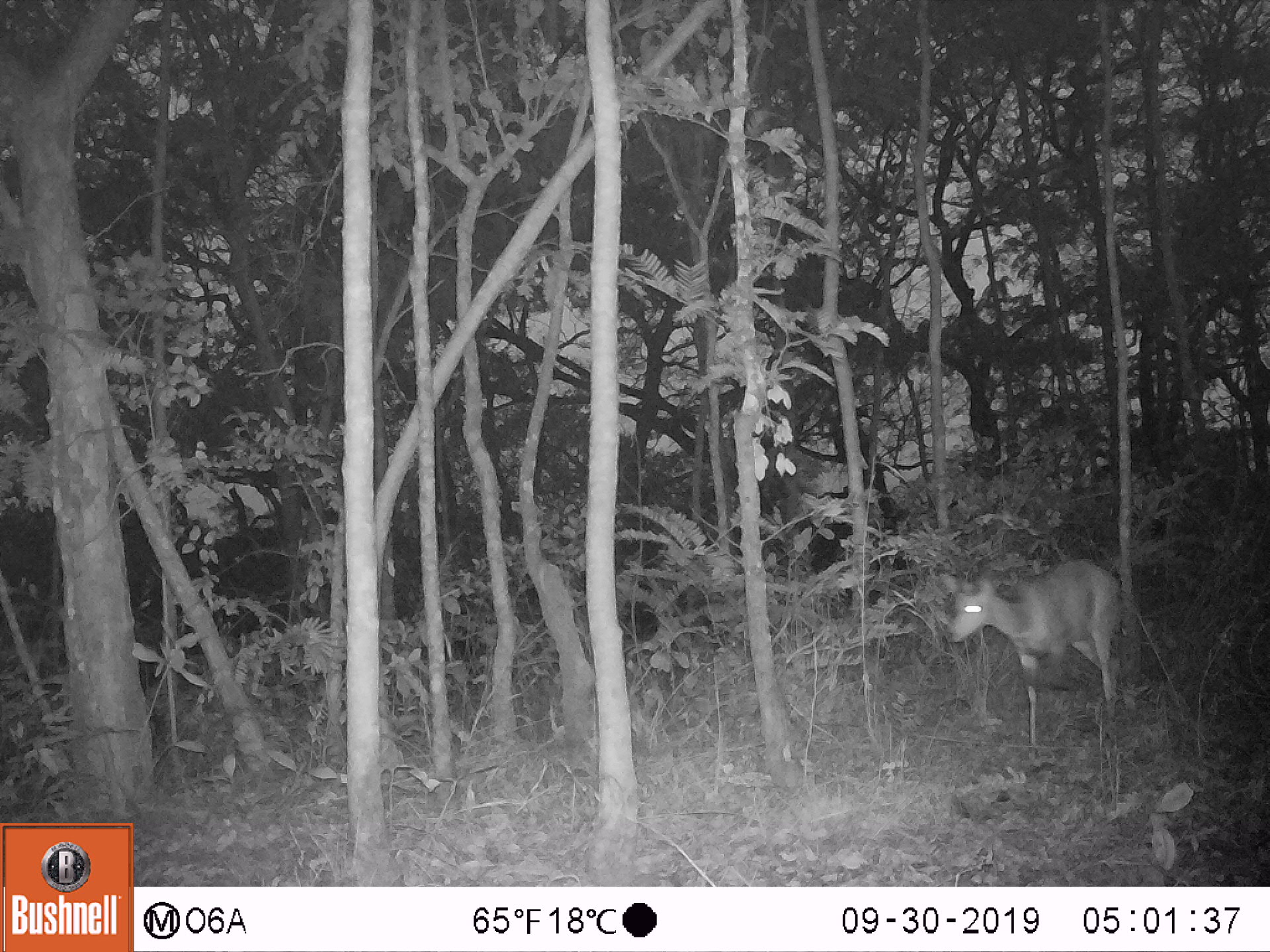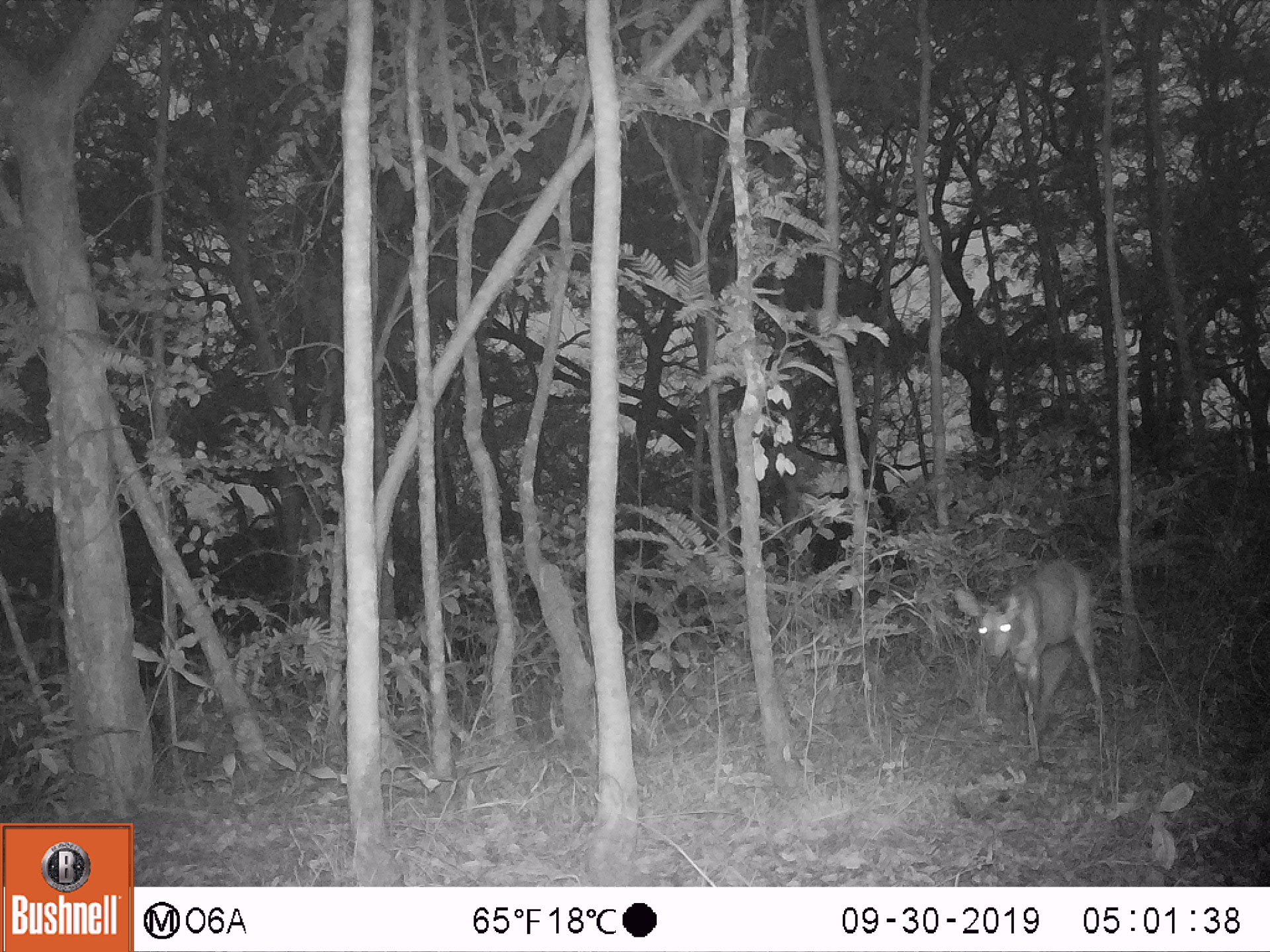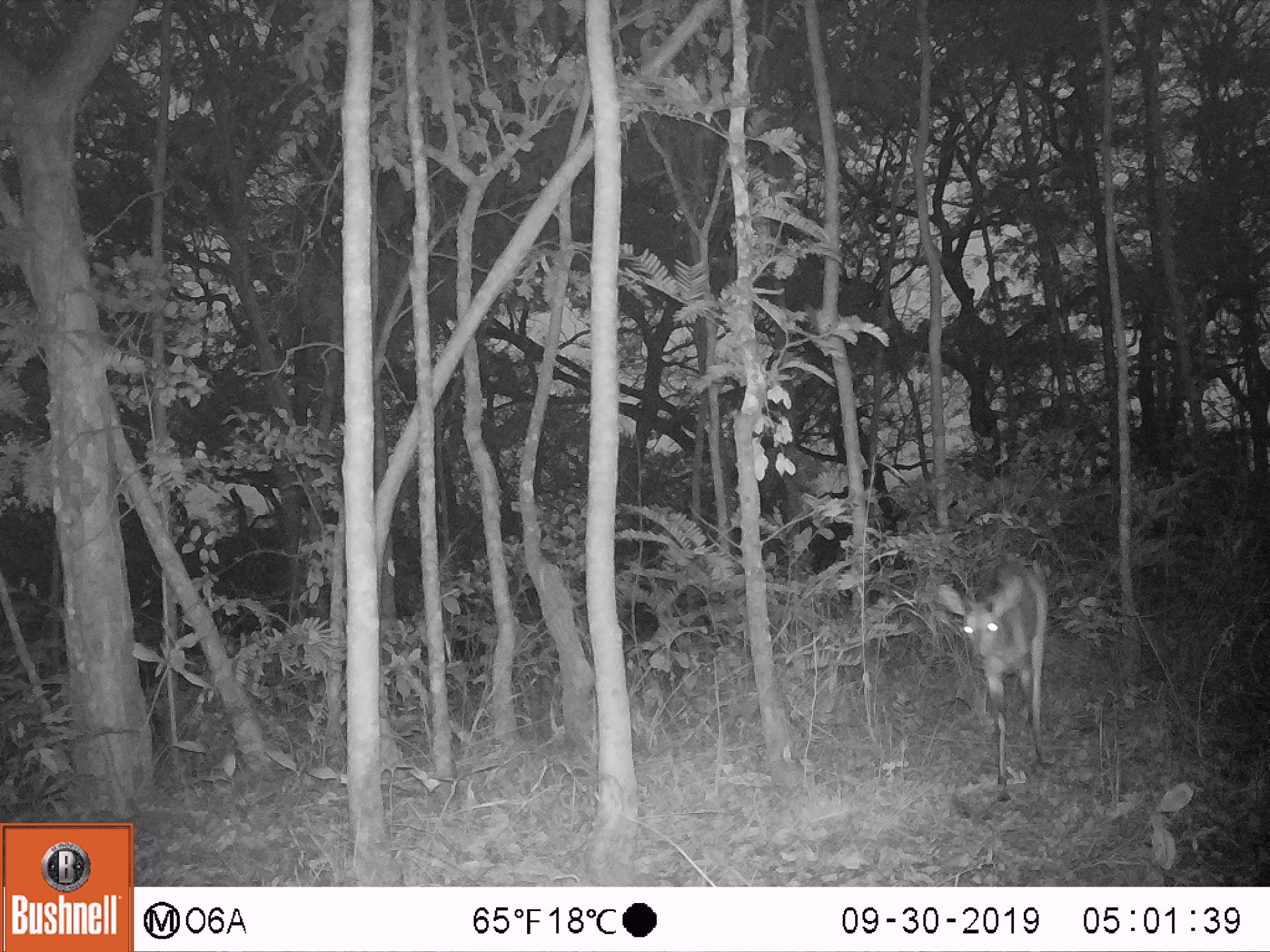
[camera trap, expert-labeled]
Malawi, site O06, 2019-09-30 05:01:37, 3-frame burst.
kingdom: Animalia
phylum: Chordata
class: Mammalia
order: Artiodactyla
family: Bovidae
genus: Tragelaphus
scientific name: Tragelaphus sylvaticus sylvaticus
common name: cape bushbuck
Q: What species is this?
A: Cape bushbuck (Tragelaphus sylvaticus sylvaticus).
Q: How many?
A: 1.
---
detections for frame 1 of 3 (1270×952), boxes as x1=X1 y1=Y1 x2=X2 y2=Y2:
cape bushbuck: x1=931 y1=534 x2=1130 y2=750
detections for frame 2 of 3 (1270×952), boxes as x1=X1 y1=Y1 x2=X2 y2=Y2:
cape bushbuck: x1=952 y1=554 x2=1108 y2=772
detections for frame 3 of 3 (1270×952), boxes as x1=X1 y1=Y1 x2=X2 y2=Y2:
cape bushbuck: x1=932 y1=552 x2=1054 y2=805